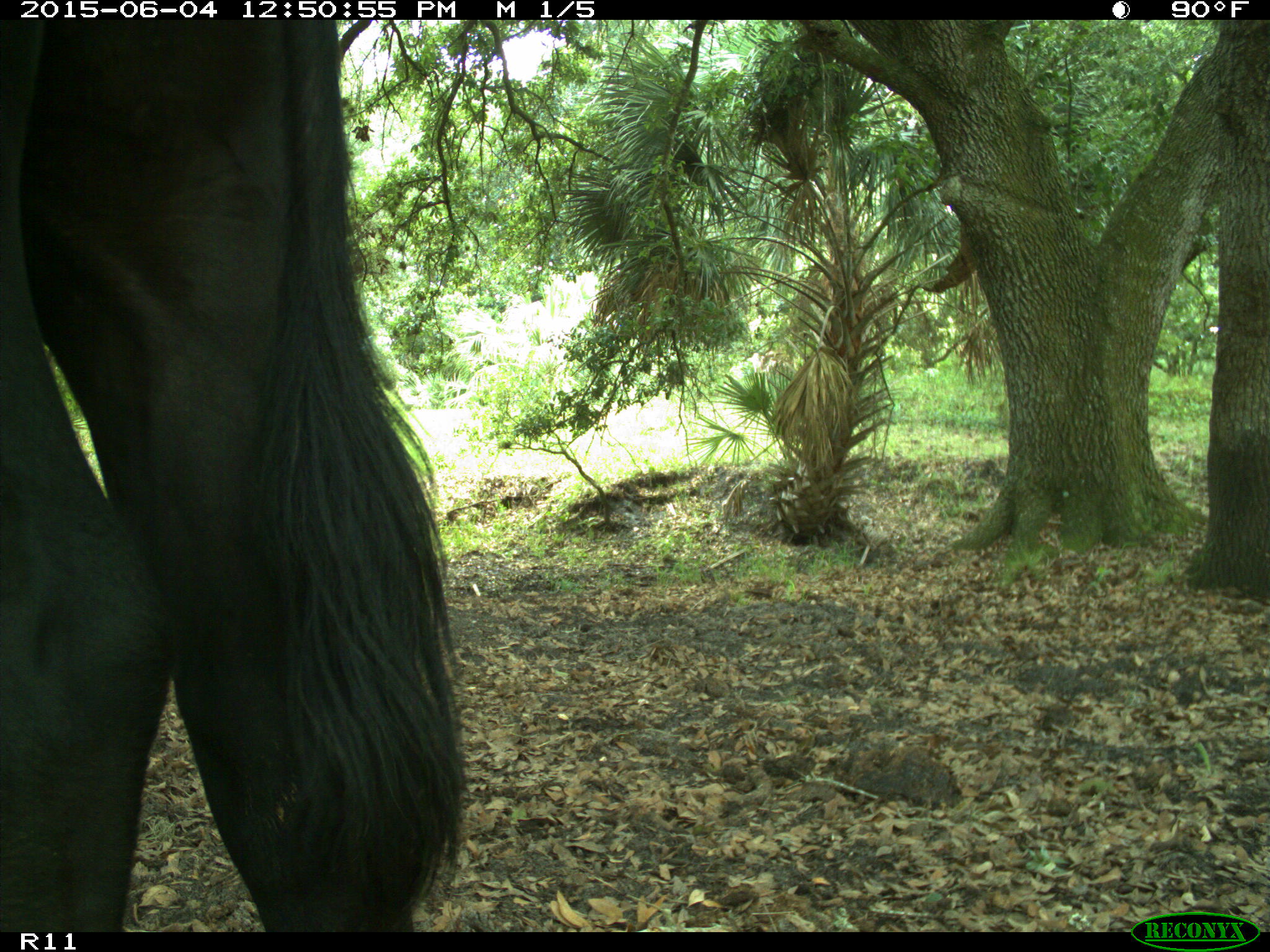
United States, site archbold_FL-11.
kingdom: Animalia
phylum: Chordata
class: Mammalia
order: Artiodactyla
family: Bovidae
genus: Bos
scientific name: Bos taurus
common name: domestic cow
Bos taurus (domestic cow).